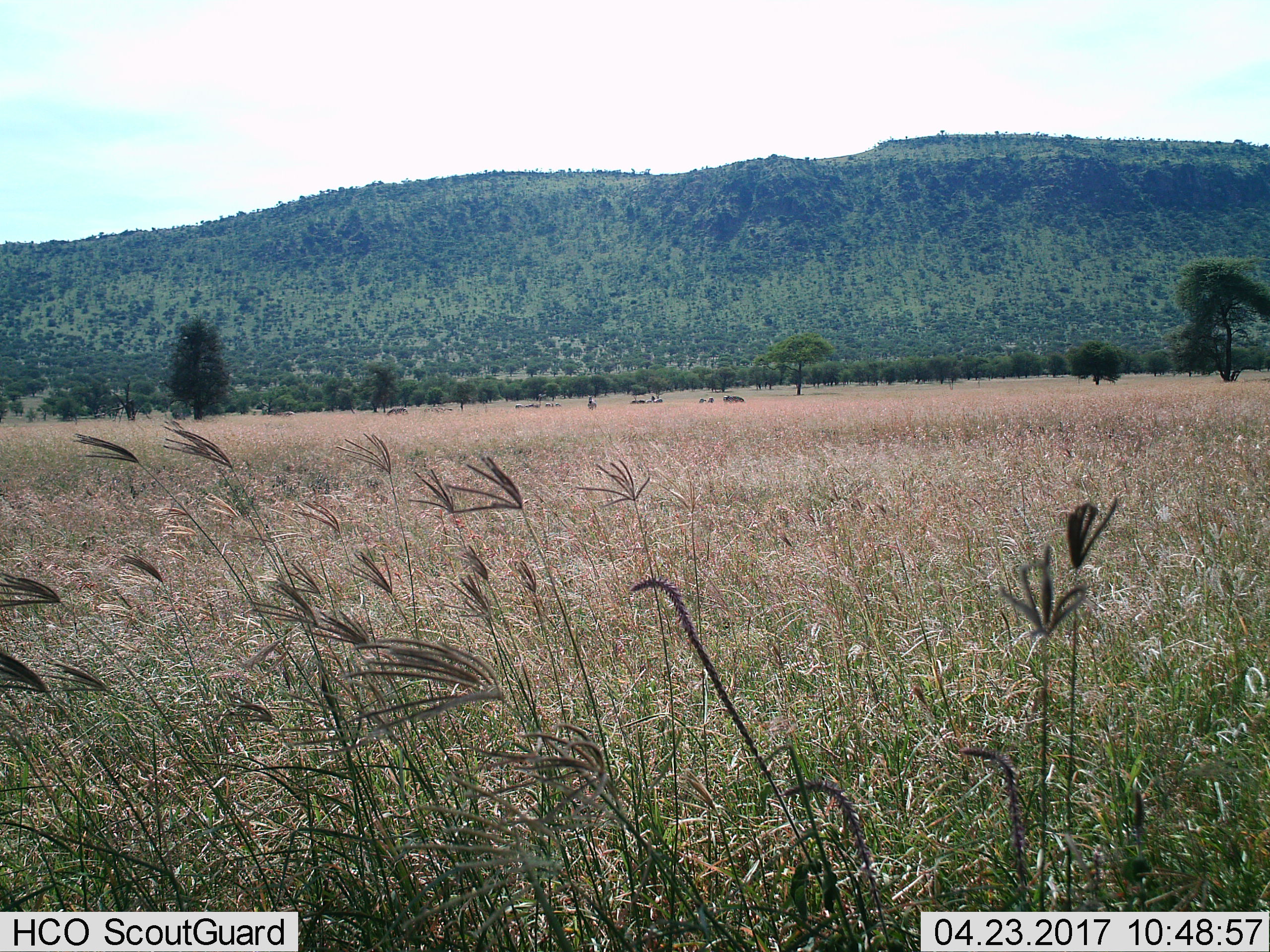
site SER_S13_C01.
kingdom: Animalia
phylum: Chordata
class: Mammalia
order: Perissodactyla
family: Equidae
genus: Equus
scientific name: Equus quagga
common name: plains zebra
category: zebraplains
Zebraplains (plains zebra) (Equus quagga), count 11-50. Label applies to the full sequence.